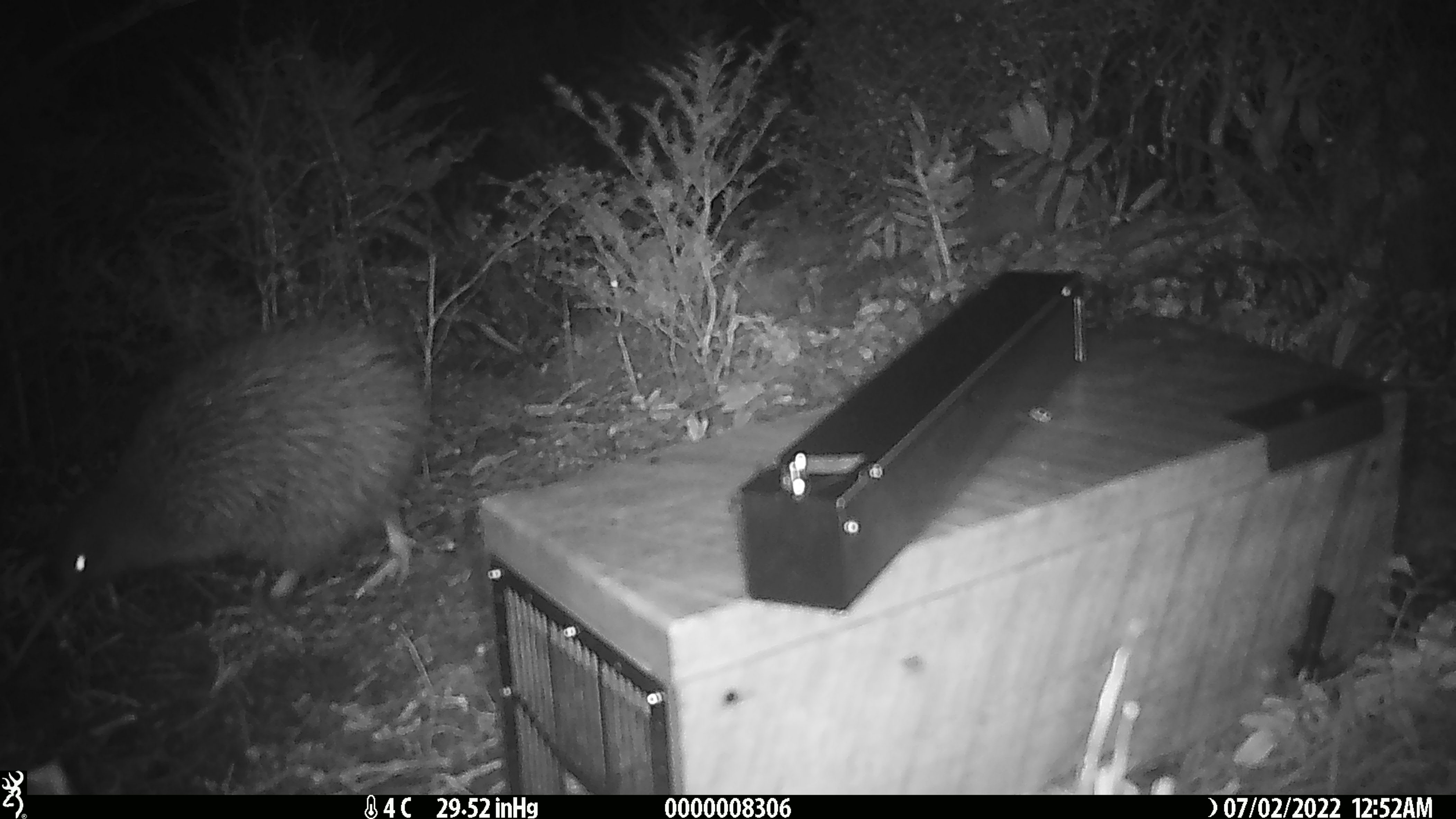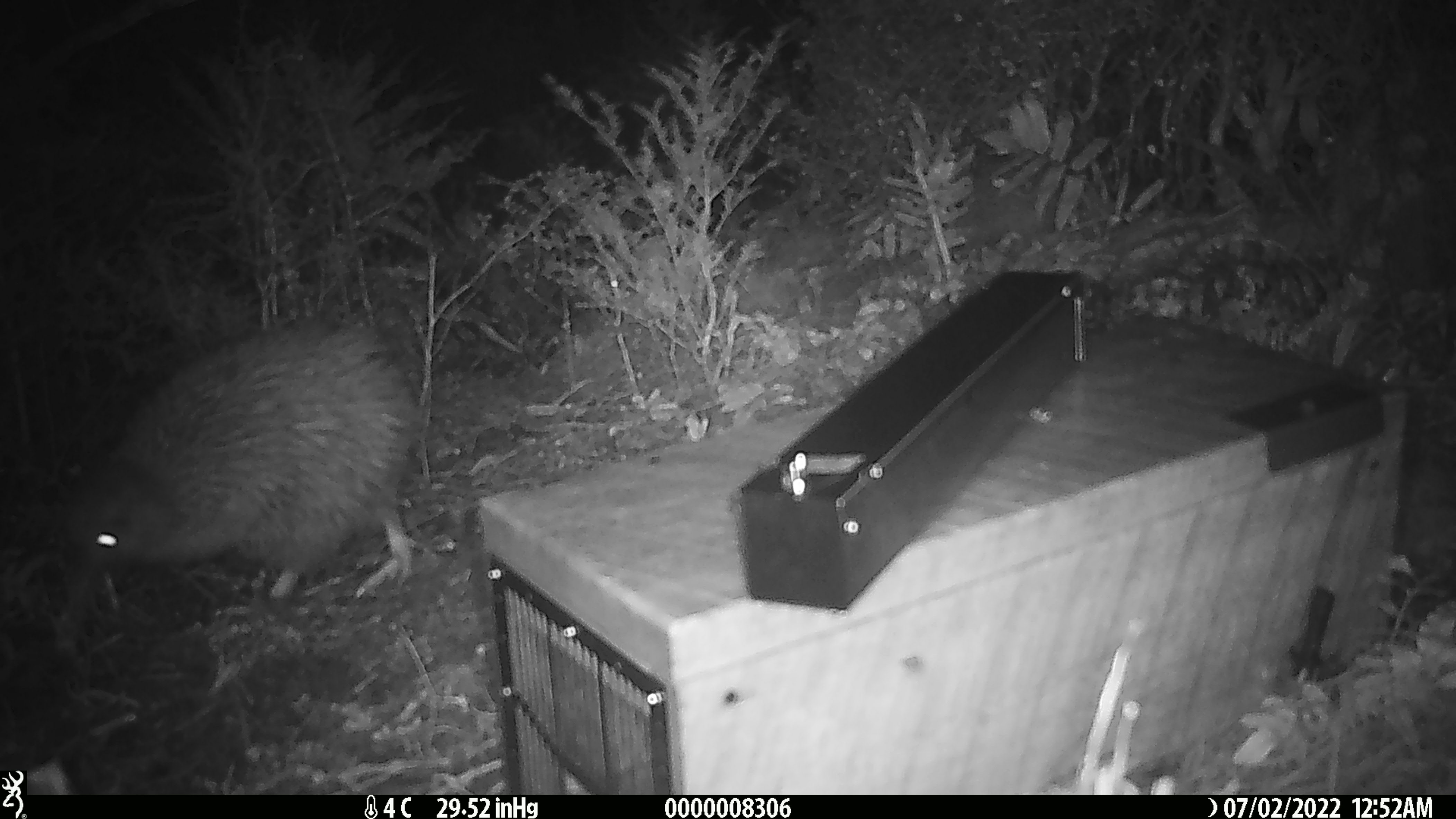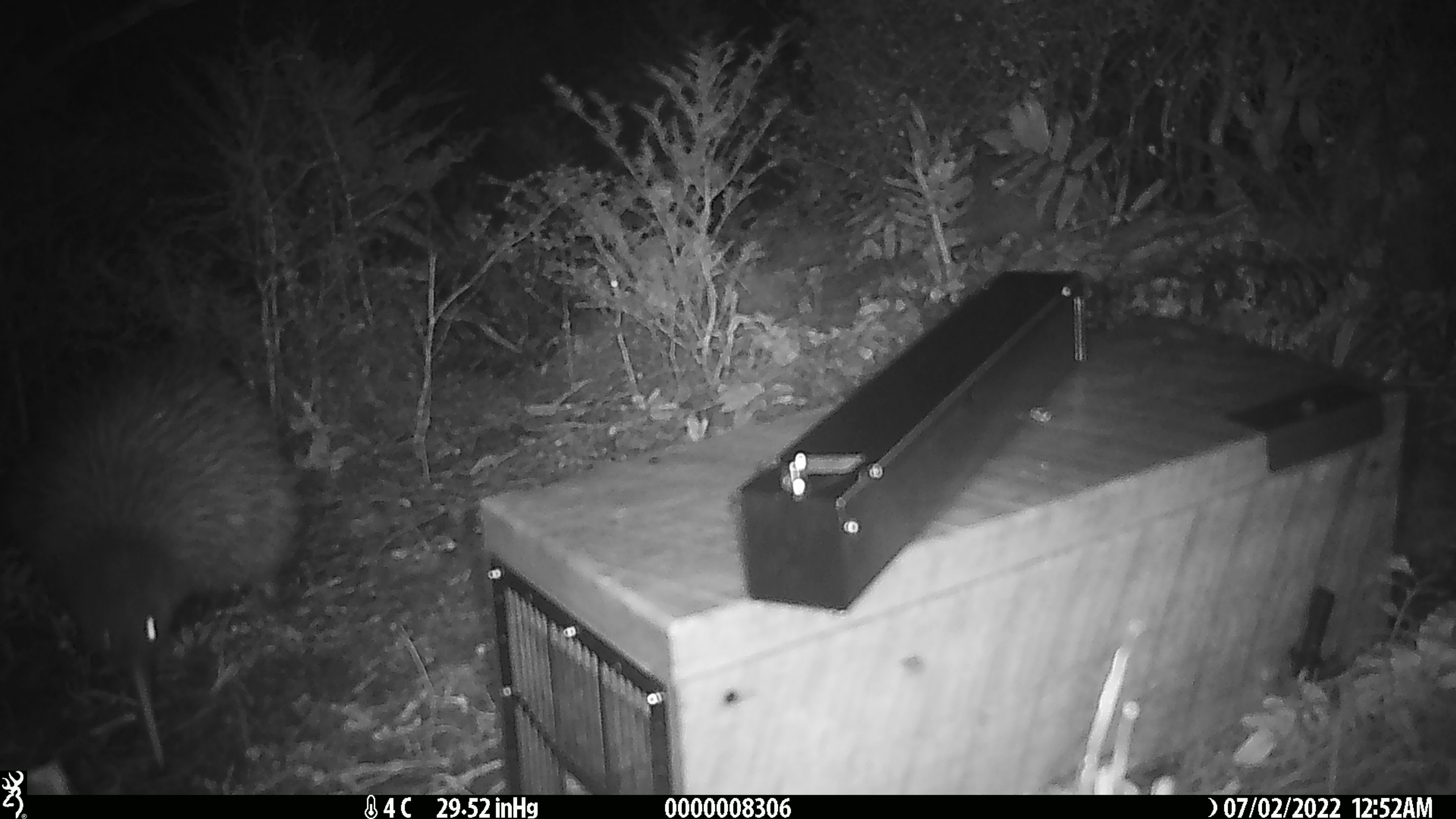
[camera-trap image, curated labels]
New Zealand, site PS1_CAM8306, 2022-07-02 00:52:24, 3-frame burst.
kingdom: Animalia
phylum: Chordata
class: Aves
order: Apterygiformes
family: Apterygidae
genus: Apteryx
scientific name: Apteryx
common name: kiwi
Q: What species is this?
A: Kiwi (Apteryx).